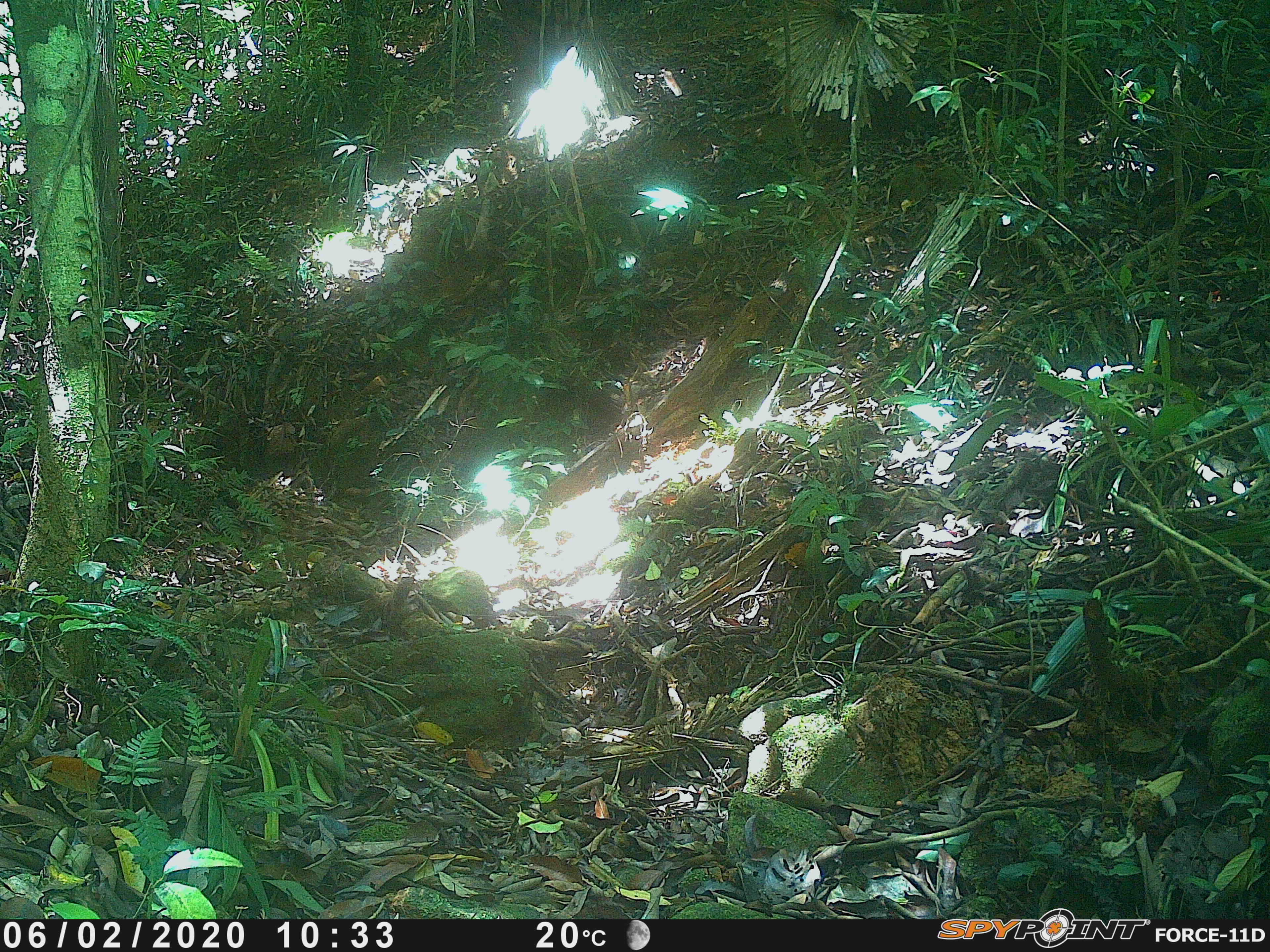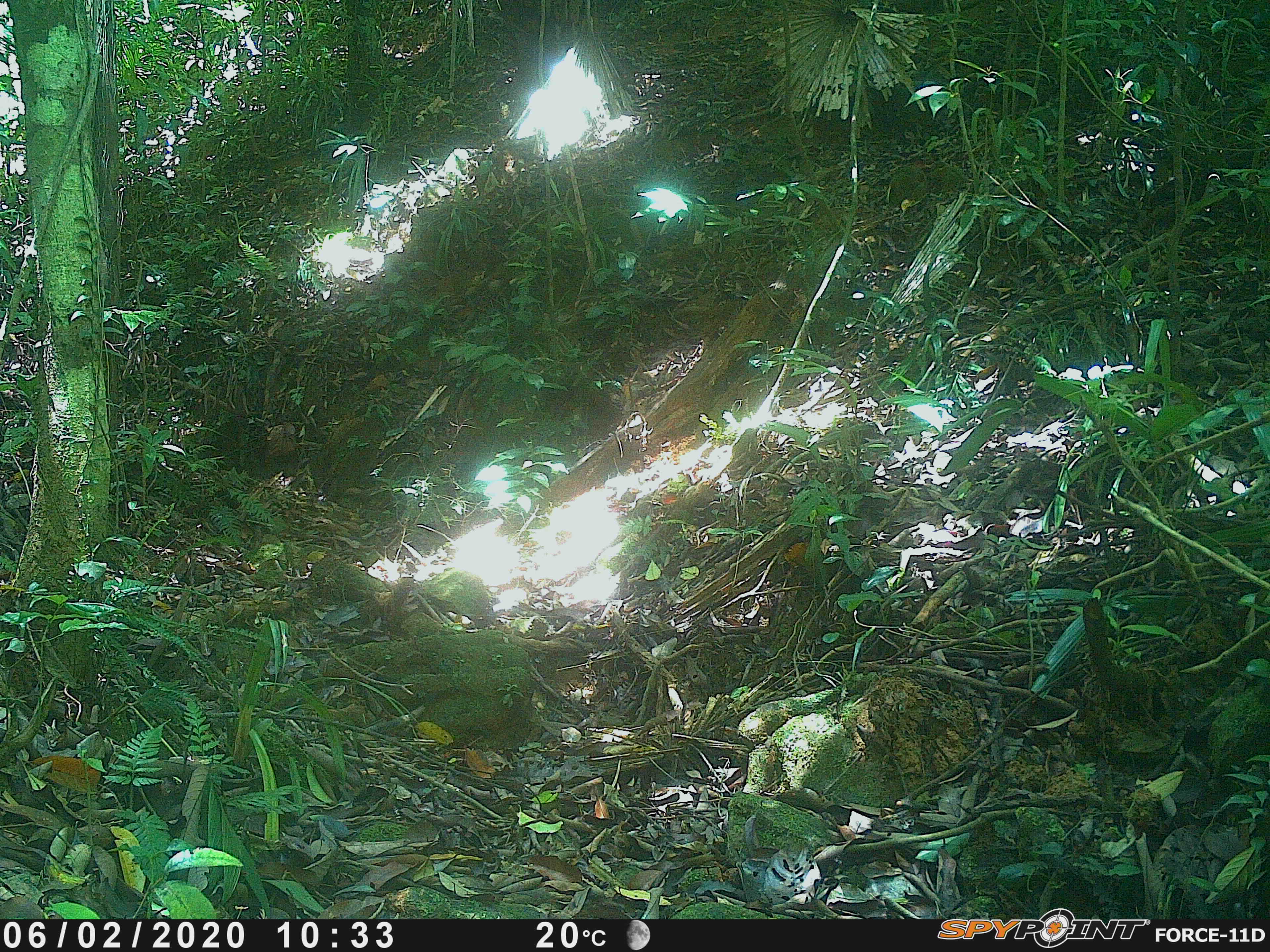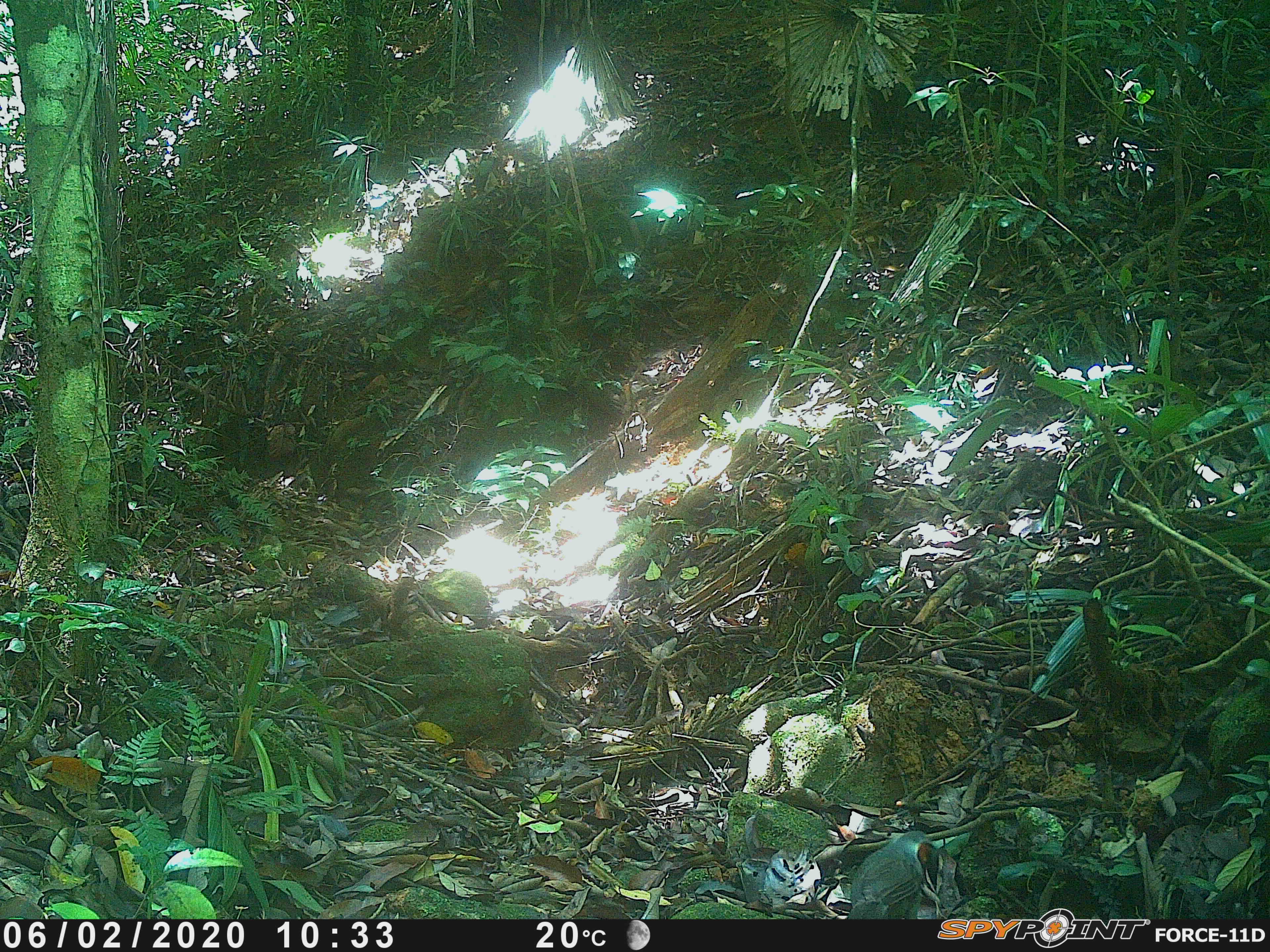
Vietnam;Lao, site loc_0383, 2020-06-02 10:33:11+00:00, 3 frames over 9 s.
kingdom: Animalia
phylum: Chordata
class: Aves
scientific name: Aves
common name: bird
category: unidentified bird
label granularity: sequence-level